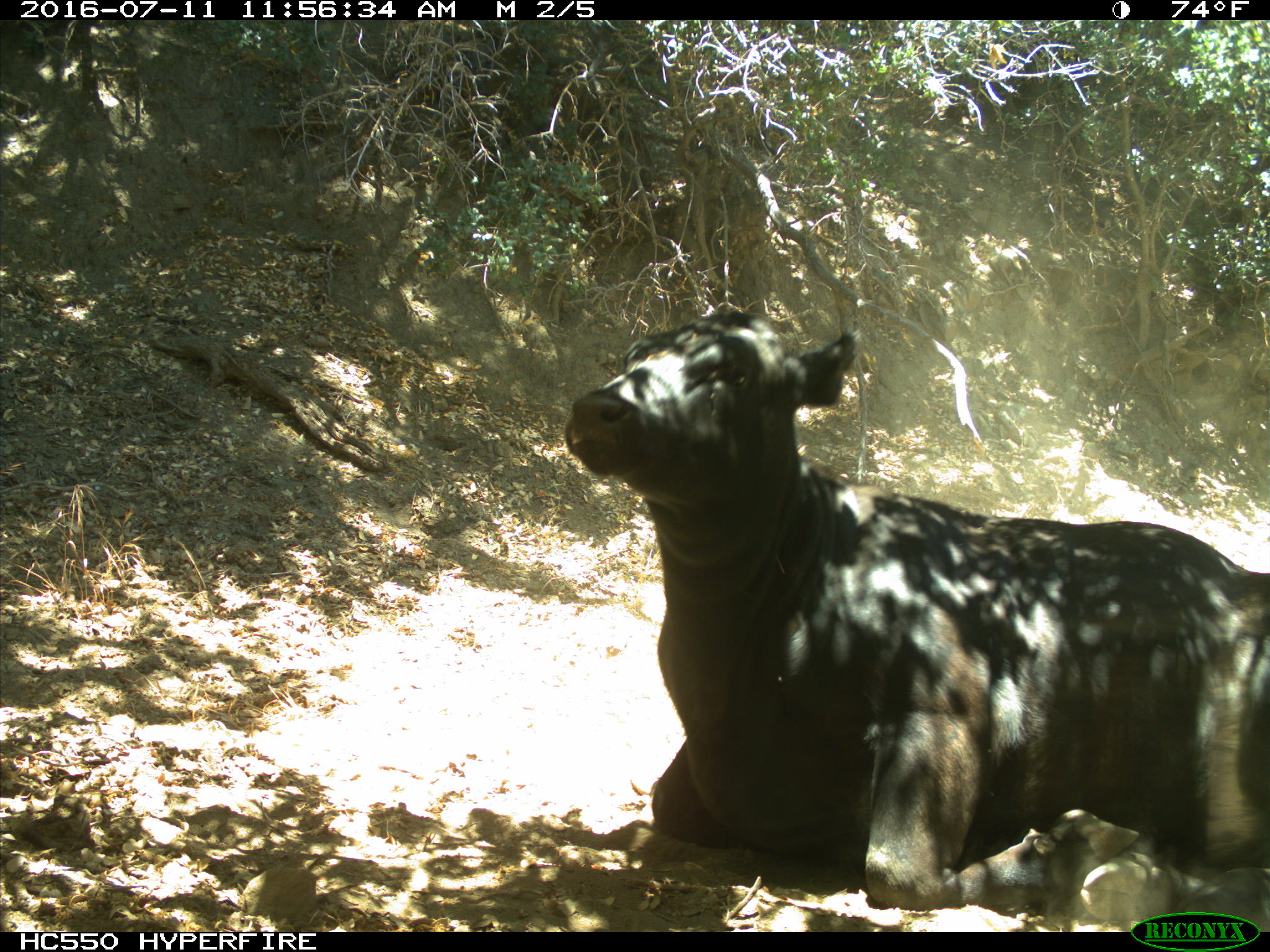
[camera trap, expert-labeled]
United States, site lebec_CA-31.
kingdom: Animalia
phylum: Chordata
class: Mammalia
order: Artiodactyla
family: Bovidae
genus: Bos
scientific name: Bos taurus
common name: domestic cow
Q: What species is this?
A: Bos taurus (domestic cow).